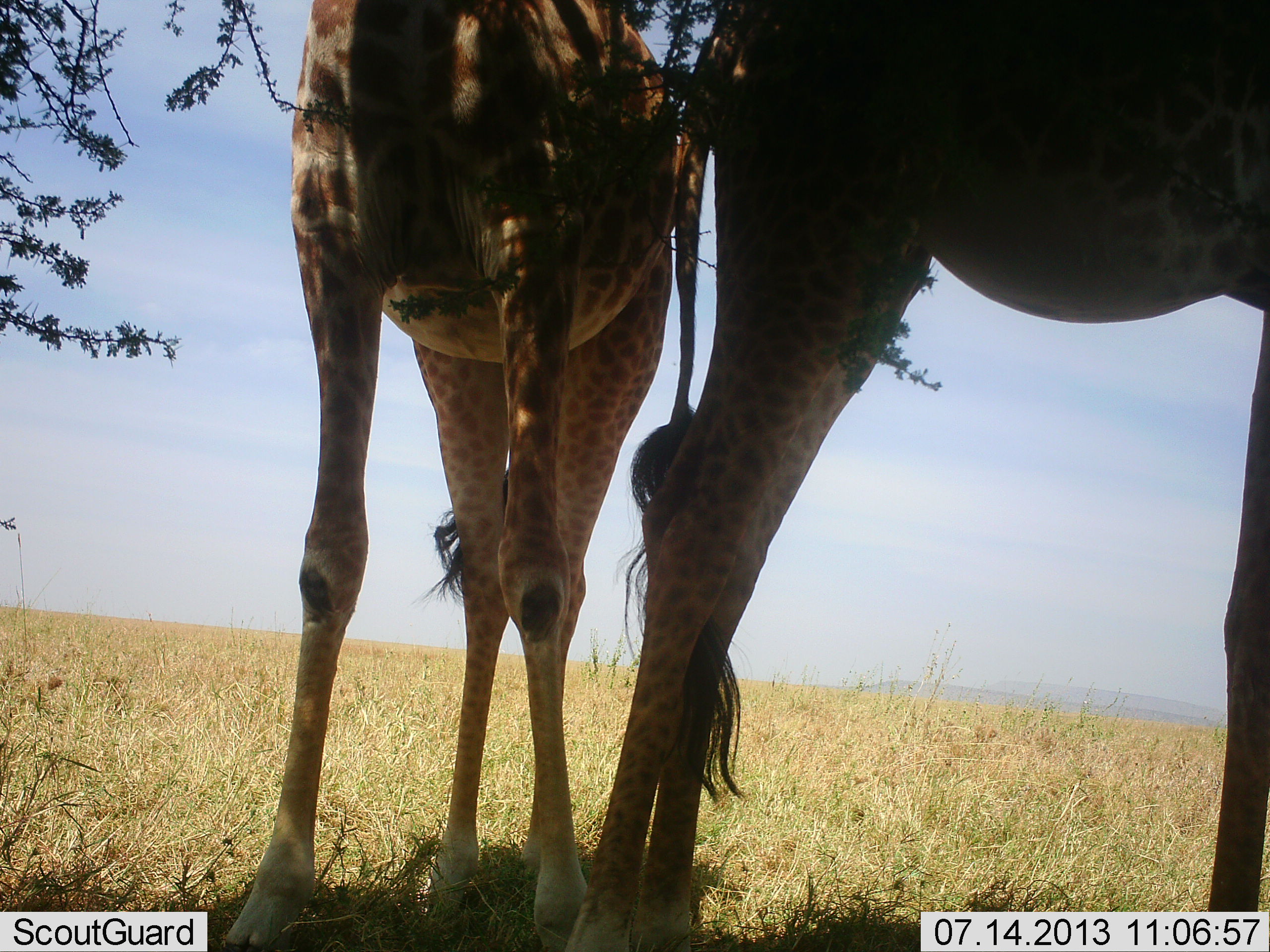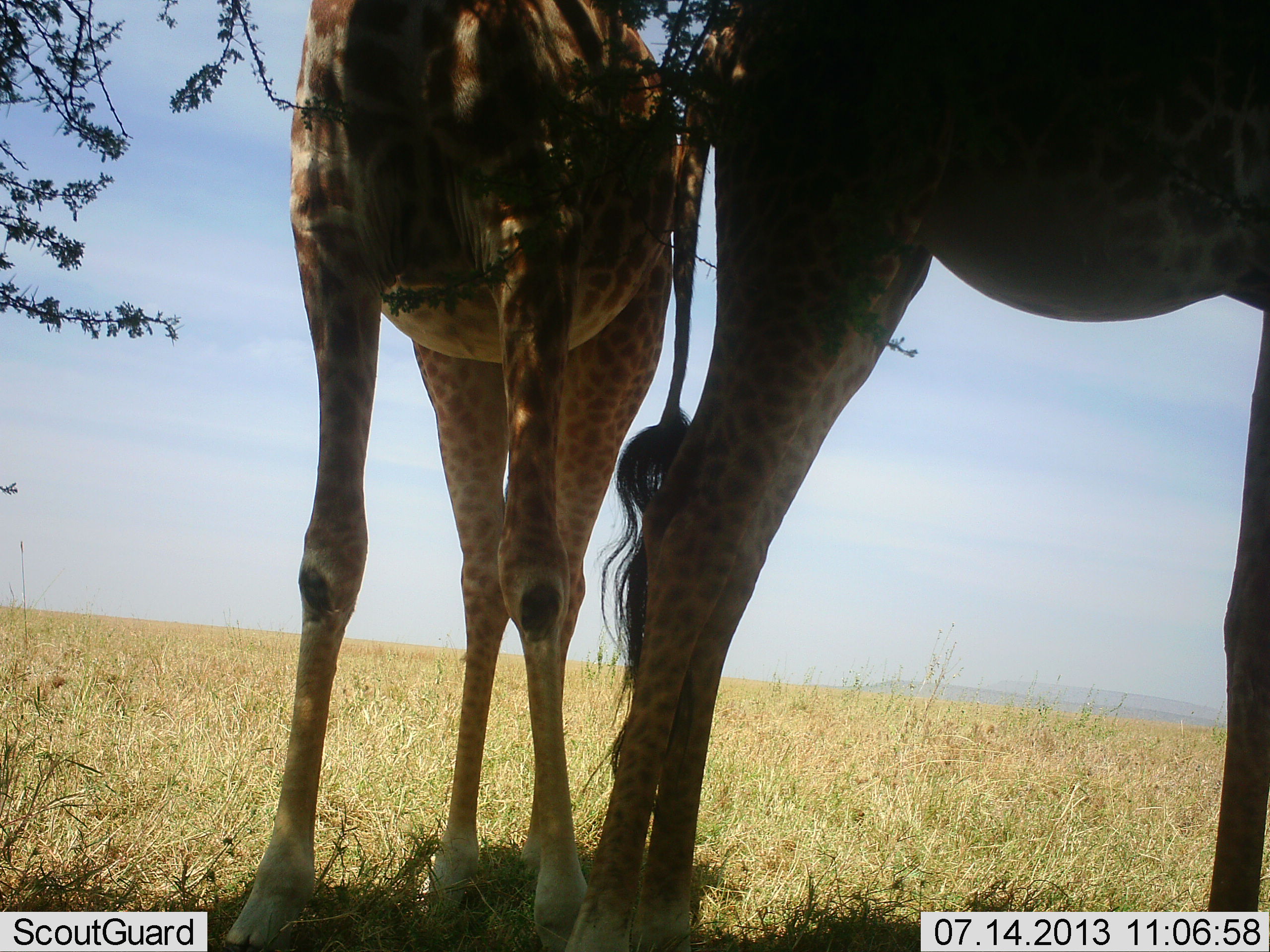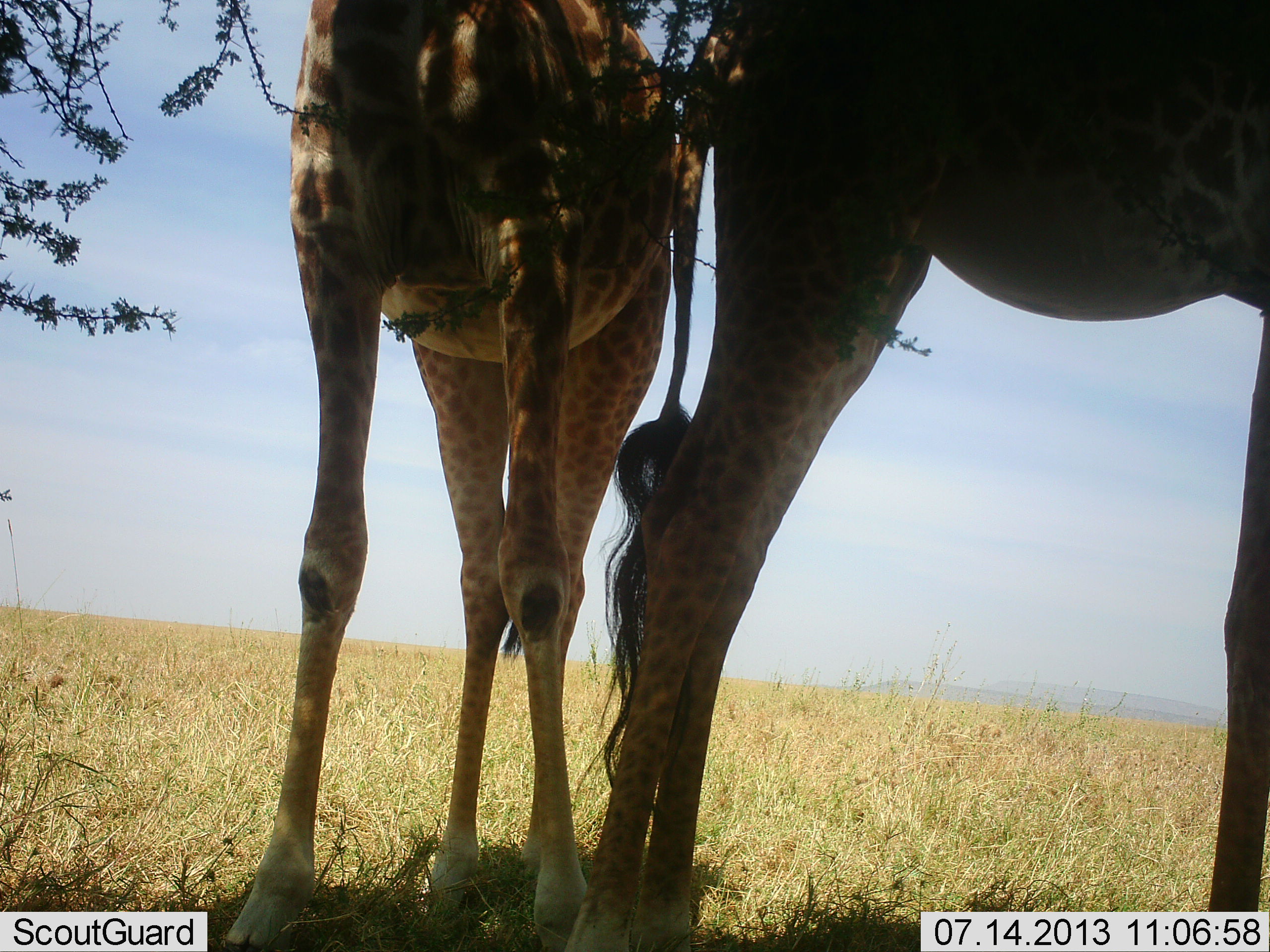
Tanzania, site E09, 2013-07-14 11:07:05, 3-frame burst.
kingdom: Animalia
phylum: Chordata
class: Mammalia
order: Artiodactyla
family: Giraffidae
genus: Giraffa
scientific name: Giraffa camelopardalis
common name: giraffe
Giraffe (Giraffa camelopardalis), count 2. Behavior (volunteer vote fractions): standing 80%, resting 0%, moving 0%, interacting 0%. Young present (vote fraction): 0%. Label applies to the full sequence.